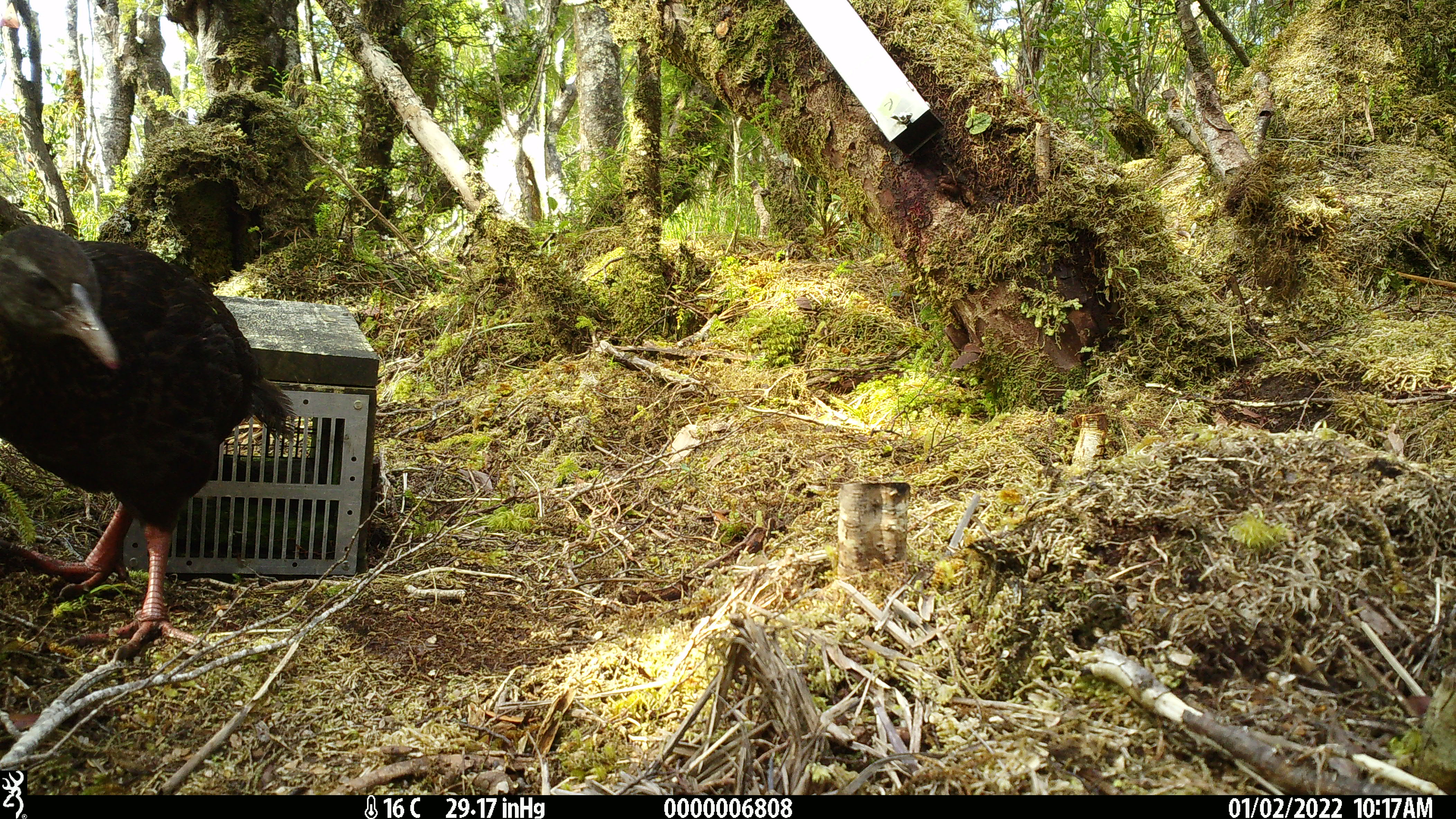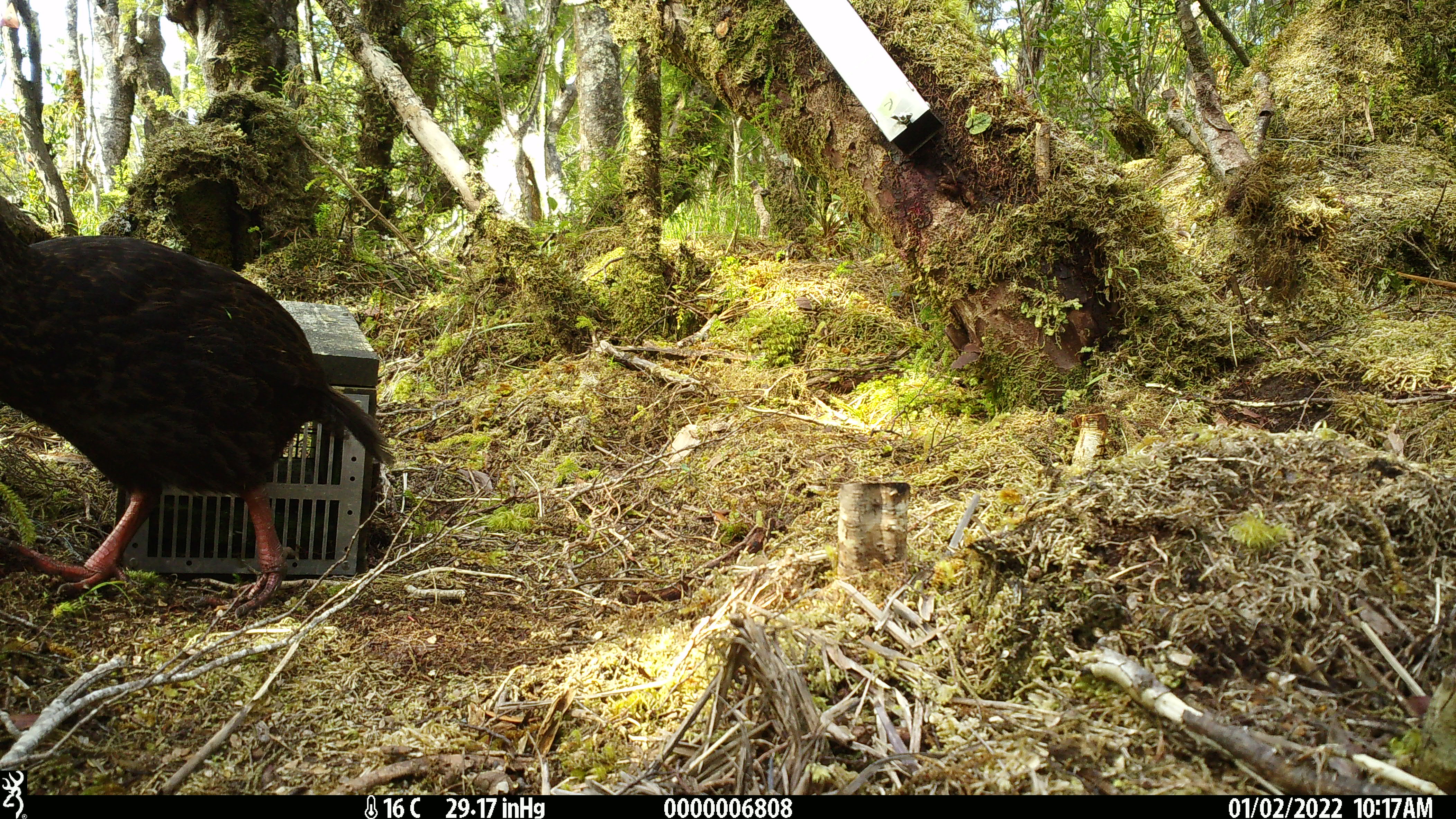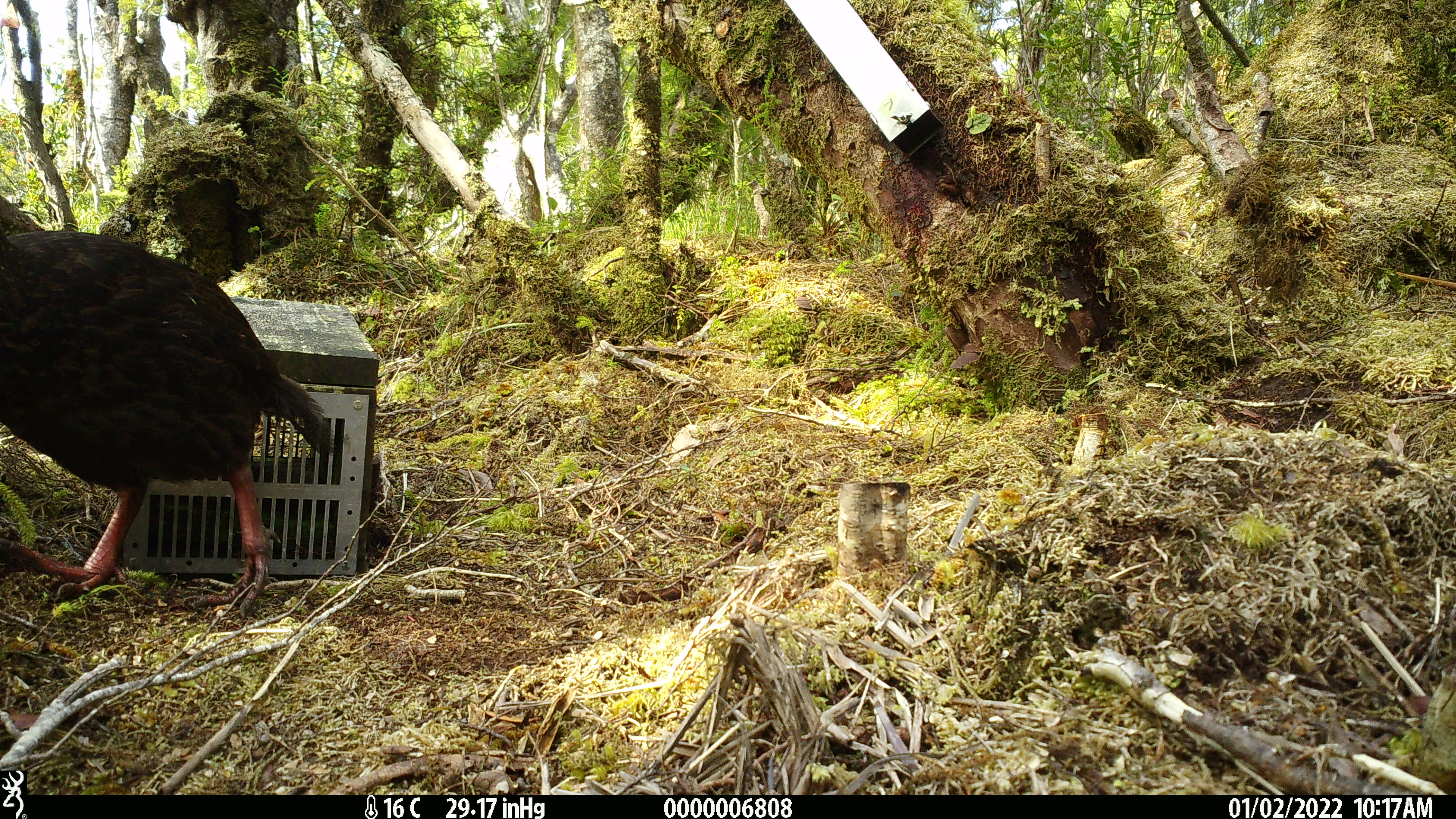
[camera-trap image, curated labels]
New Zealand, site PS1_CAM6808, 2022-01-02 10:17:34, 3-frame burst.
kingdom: Animalia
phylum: Chordata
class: Aves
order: Gruiformes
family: Rallidae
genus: Gallirallus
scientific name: Gallirallus australis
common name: weka